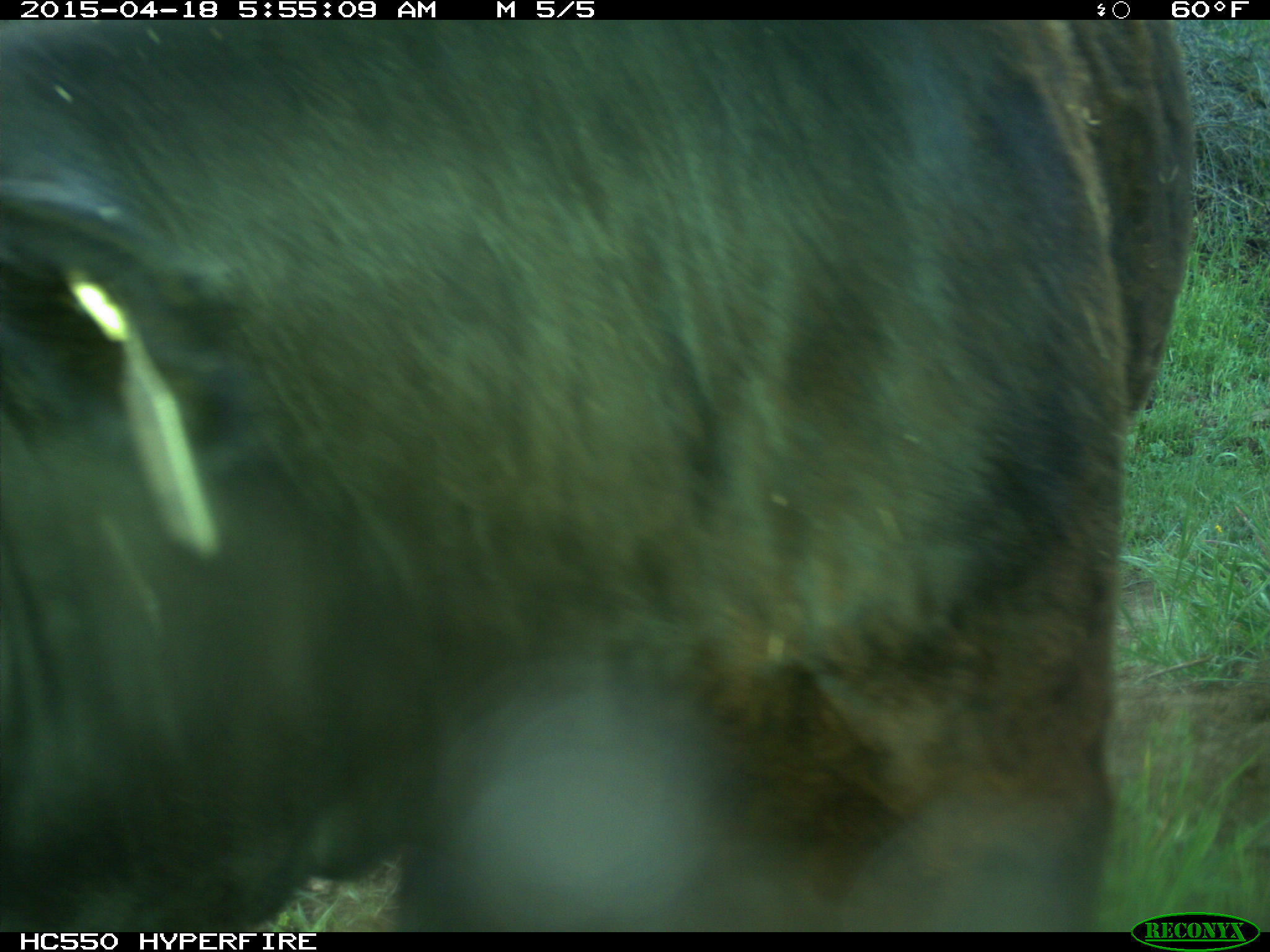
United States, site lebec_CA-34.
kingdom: Animalia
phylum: Chordata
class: Mammalia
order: Artiodactyla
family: Bovidae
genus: Bos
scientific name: Bos taurus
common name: domestic cow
Bos taurus (domestic cow).